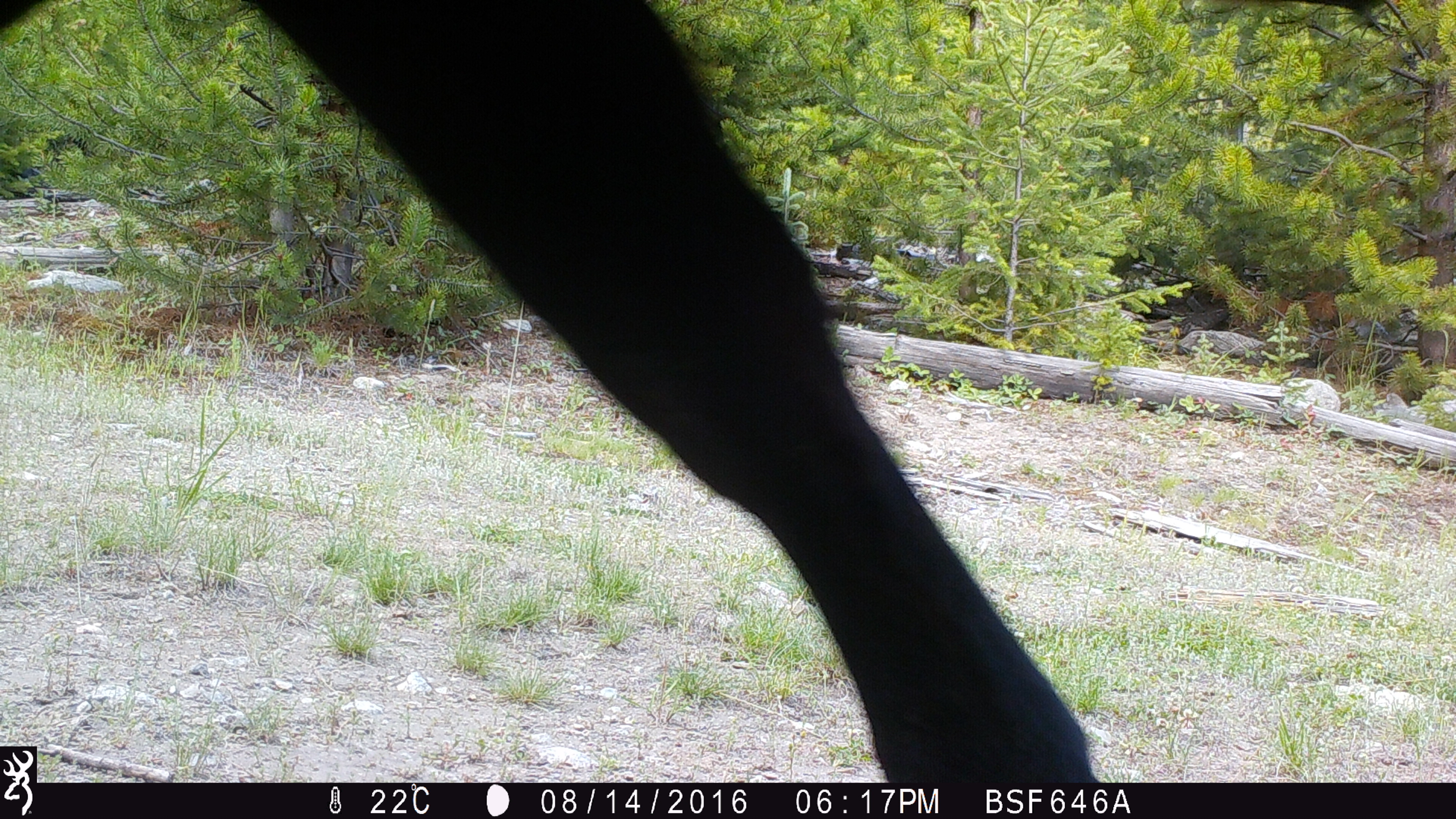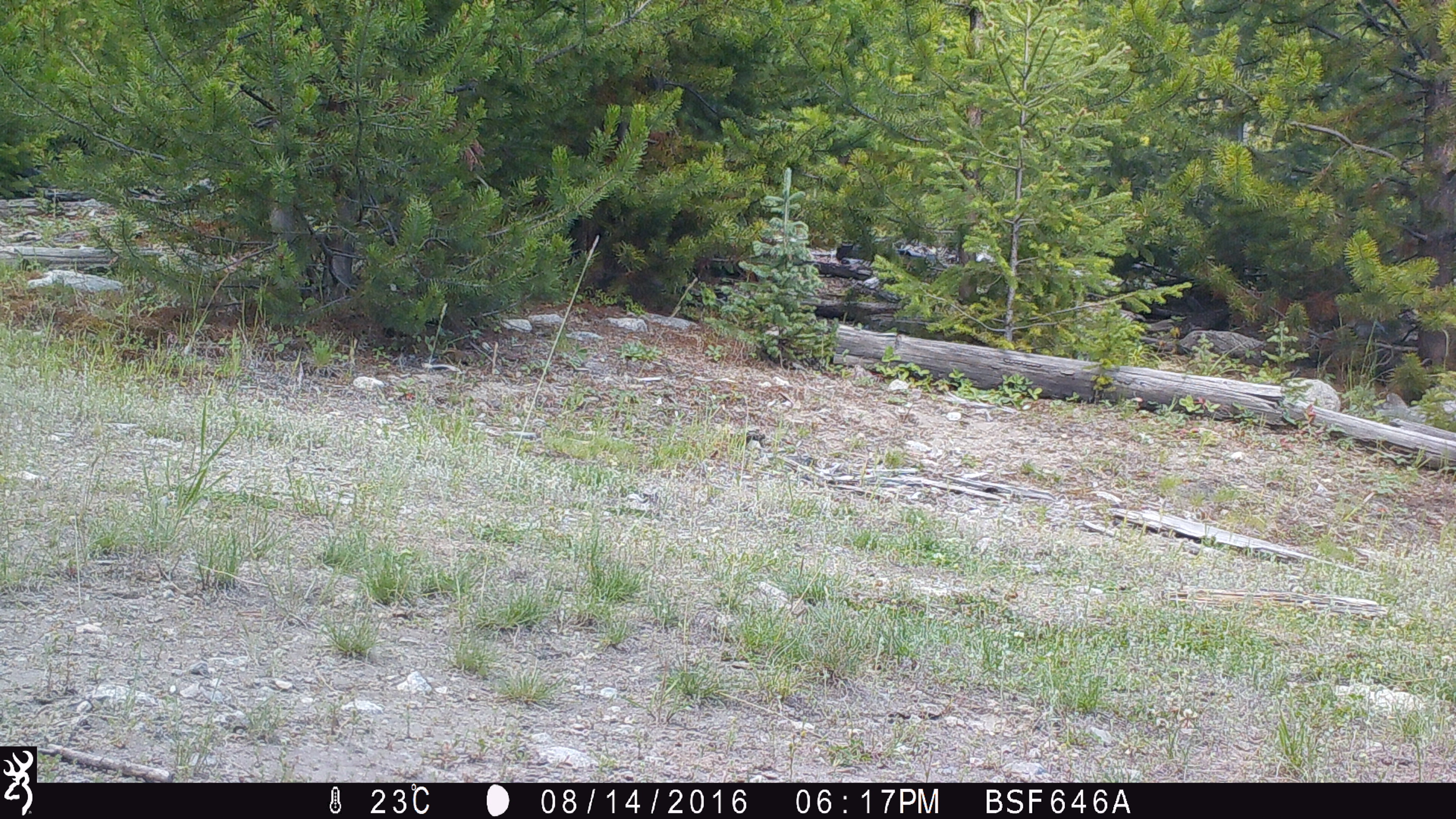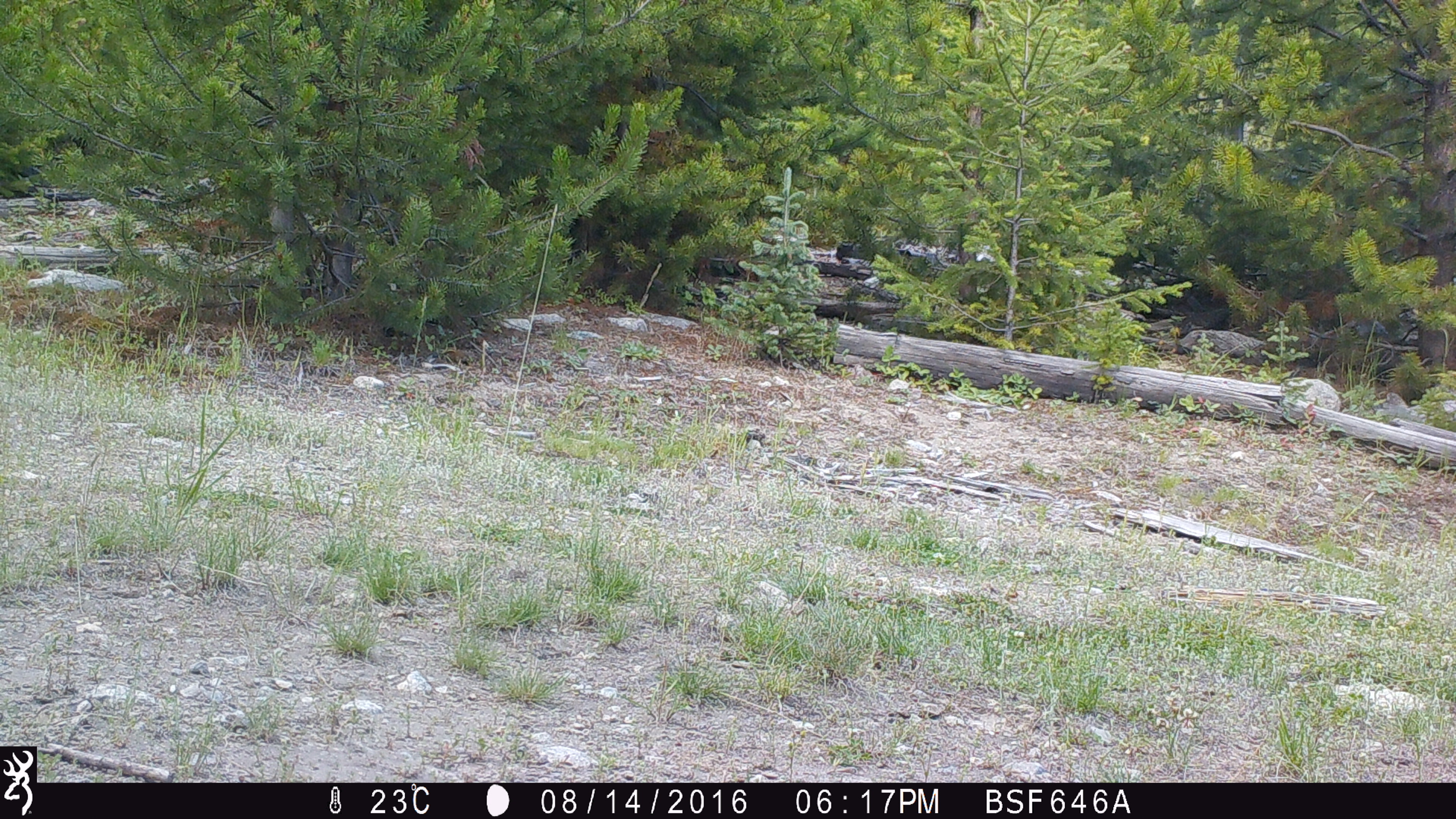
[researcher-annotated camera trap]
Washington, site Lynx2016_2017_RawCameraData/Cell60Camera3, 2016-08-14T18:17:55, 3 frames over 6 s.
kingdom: Animalia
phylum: Chordata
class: Mammalia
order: Artiodactyla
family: Bovidae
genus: Bos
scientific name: Bos taurus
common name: domestic cattle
Domestic cattle (Bos taurus). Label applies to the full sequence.